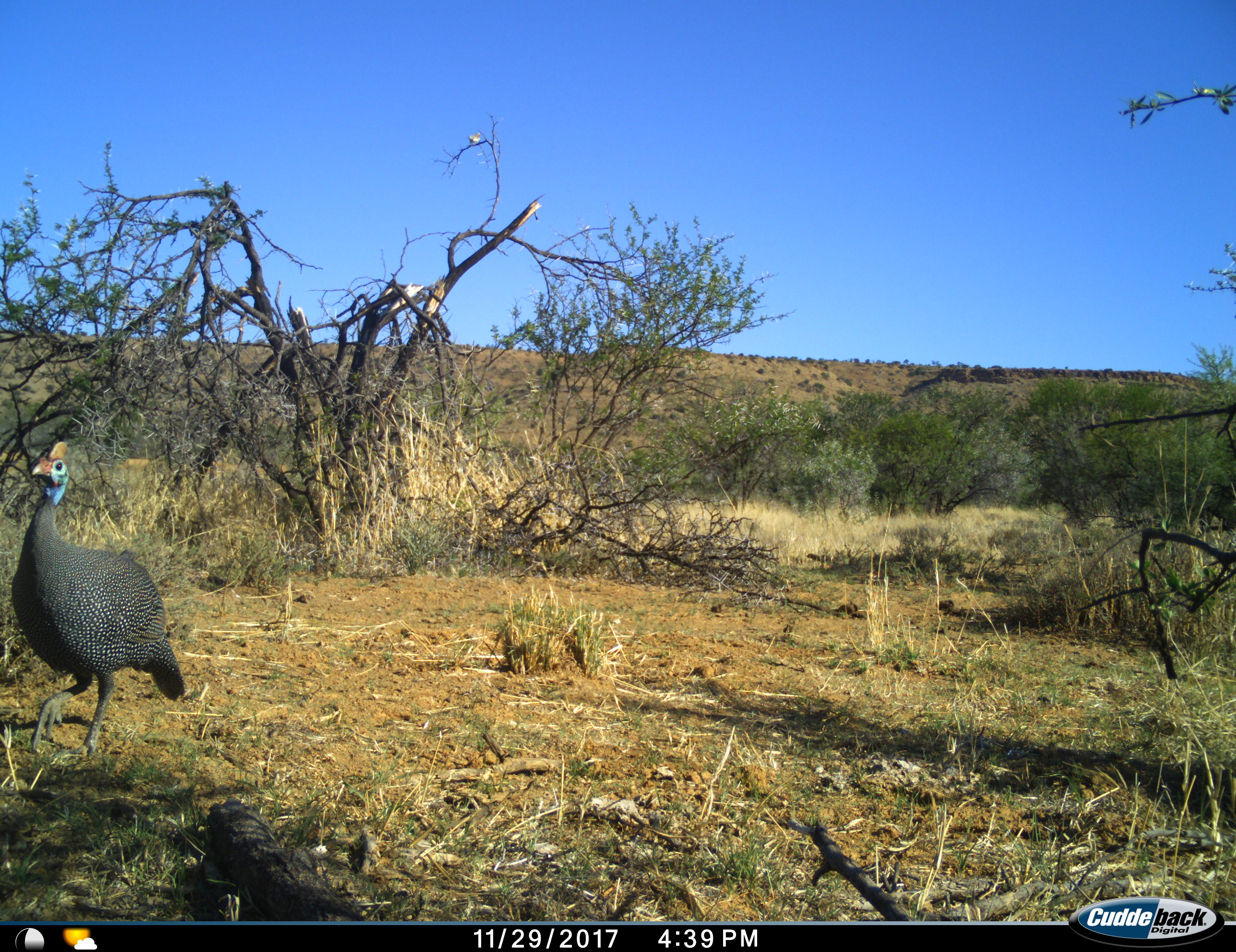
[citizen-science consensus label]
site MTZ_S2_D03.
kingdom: Animalia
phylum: Chordata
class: Aves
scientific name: Aves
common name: bird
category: birdother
Birdother (bird) (Aves), count 1. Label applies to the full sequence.